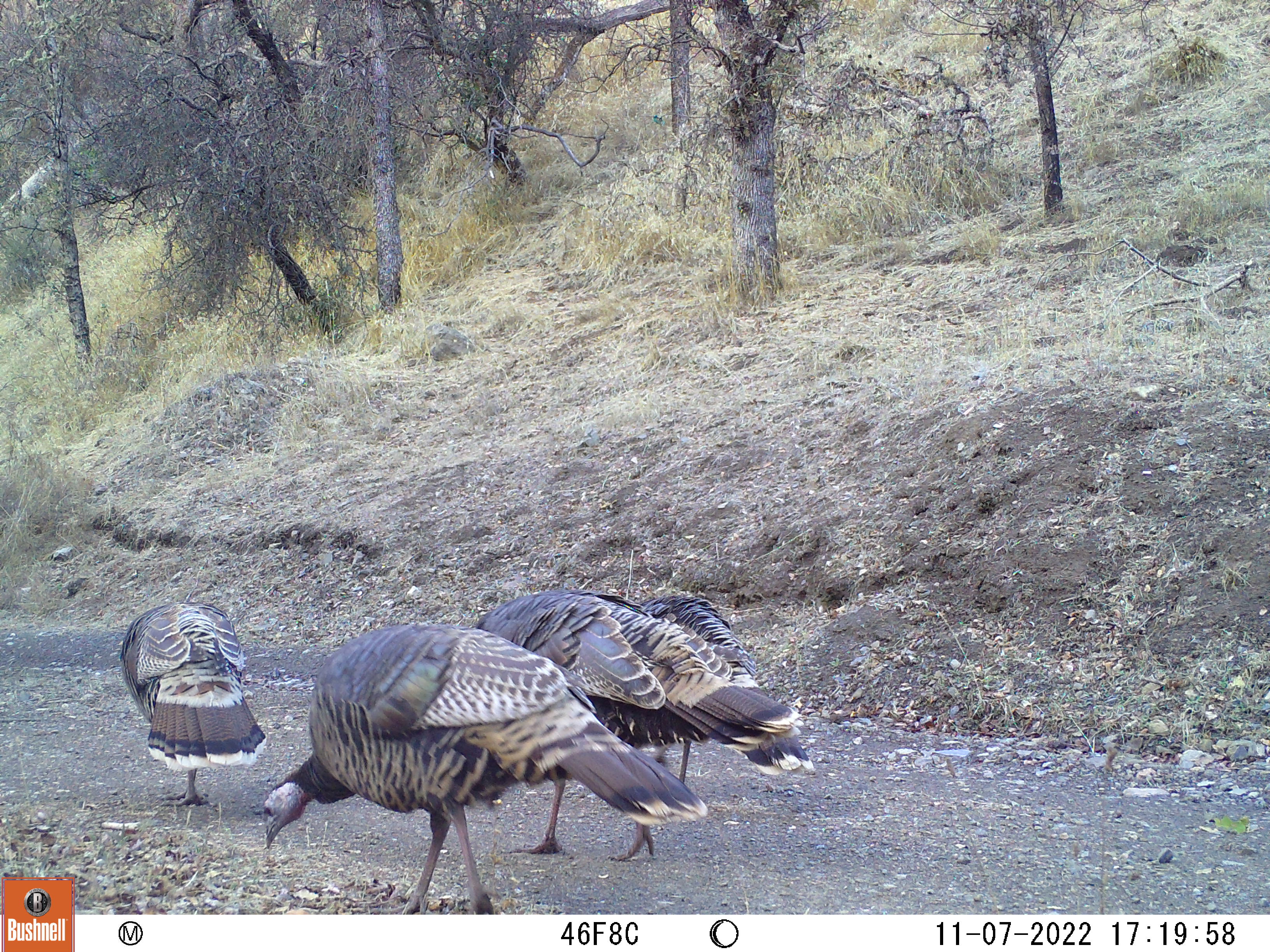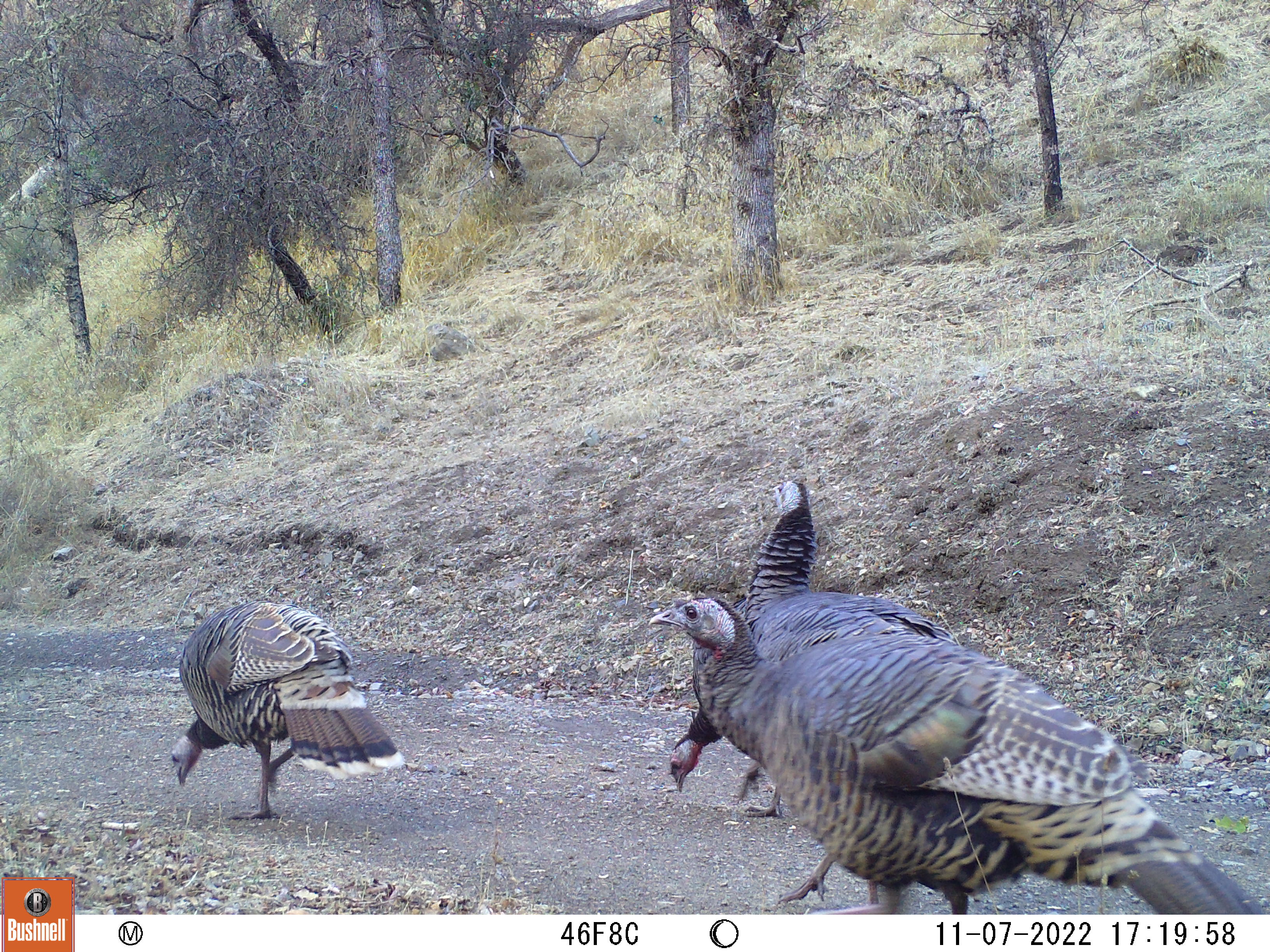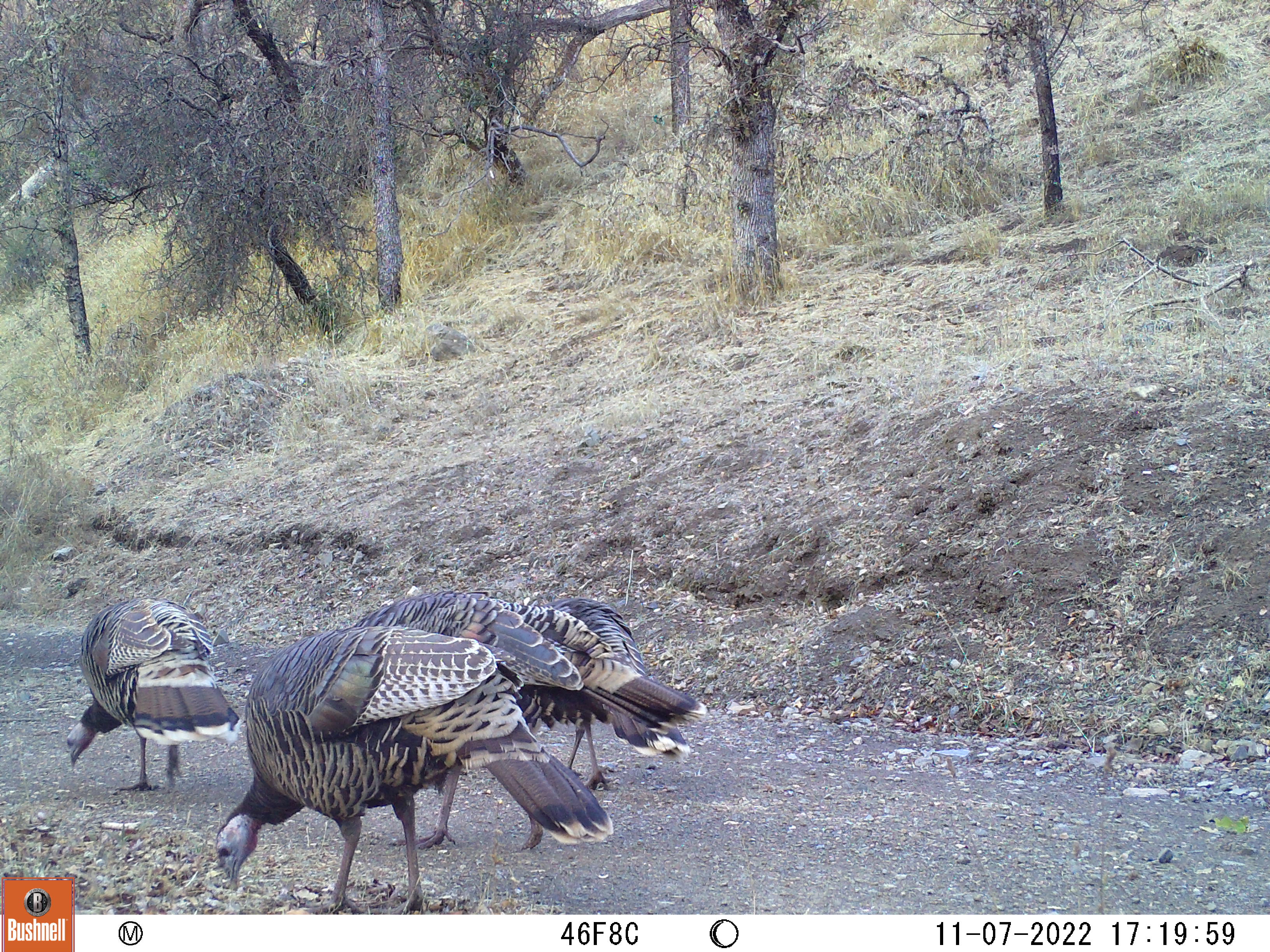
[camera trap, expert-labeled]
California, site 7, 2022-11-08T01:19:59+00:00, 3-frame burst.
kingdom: Animalia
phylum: Chordata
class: Aves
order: Galliformes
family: Phasianidae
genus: Meleagris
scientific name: Meleagris gallopavo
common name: turkey